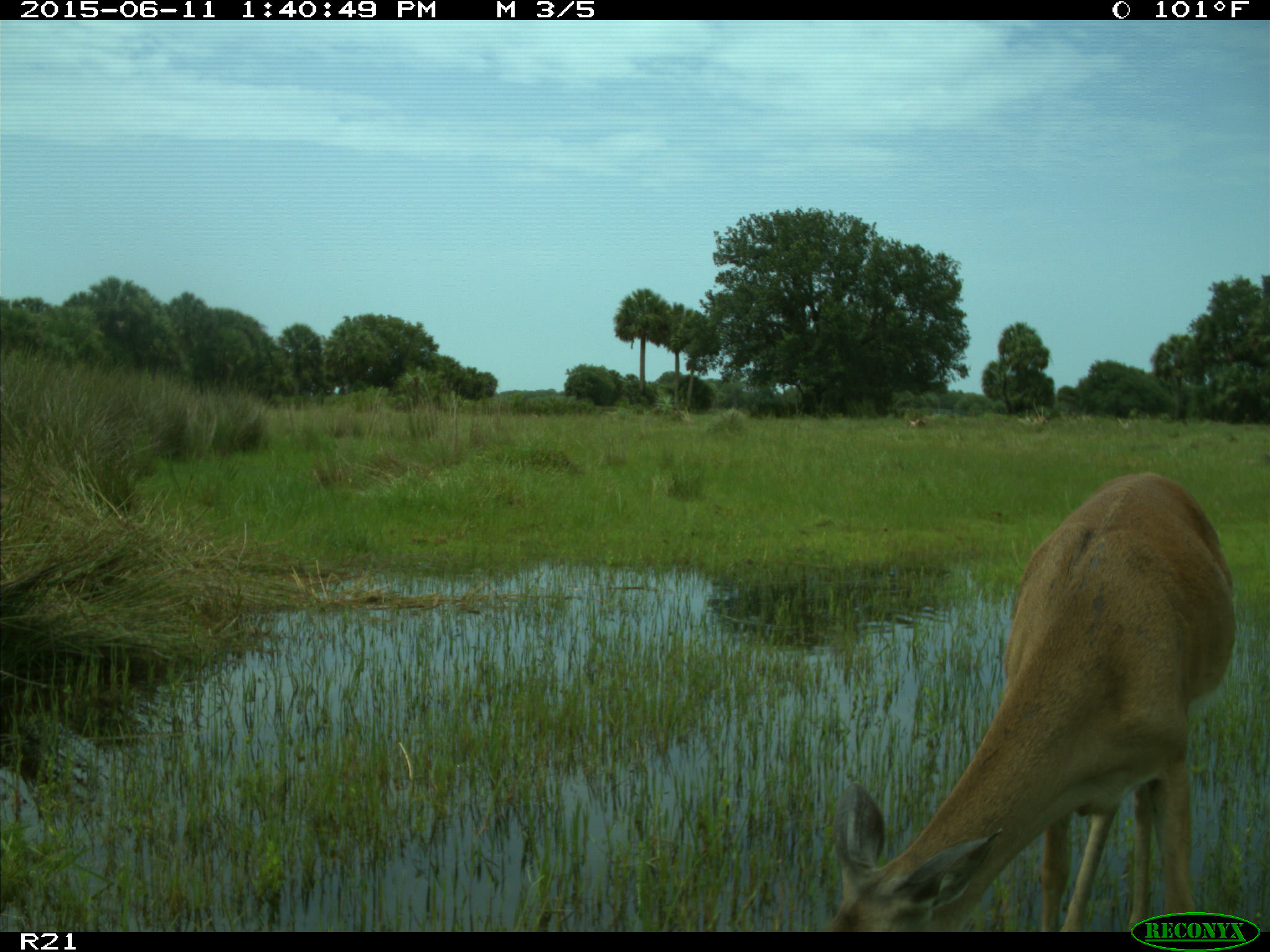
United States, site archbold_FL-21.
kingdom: Animalia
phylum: Chordata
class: Mammalia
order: Artiodactyla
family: Cervidae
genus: Odocoileus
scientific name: Odocoileus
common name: deer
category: unidentified deer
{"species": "unidentified deer (deer) (Odocoileus)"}